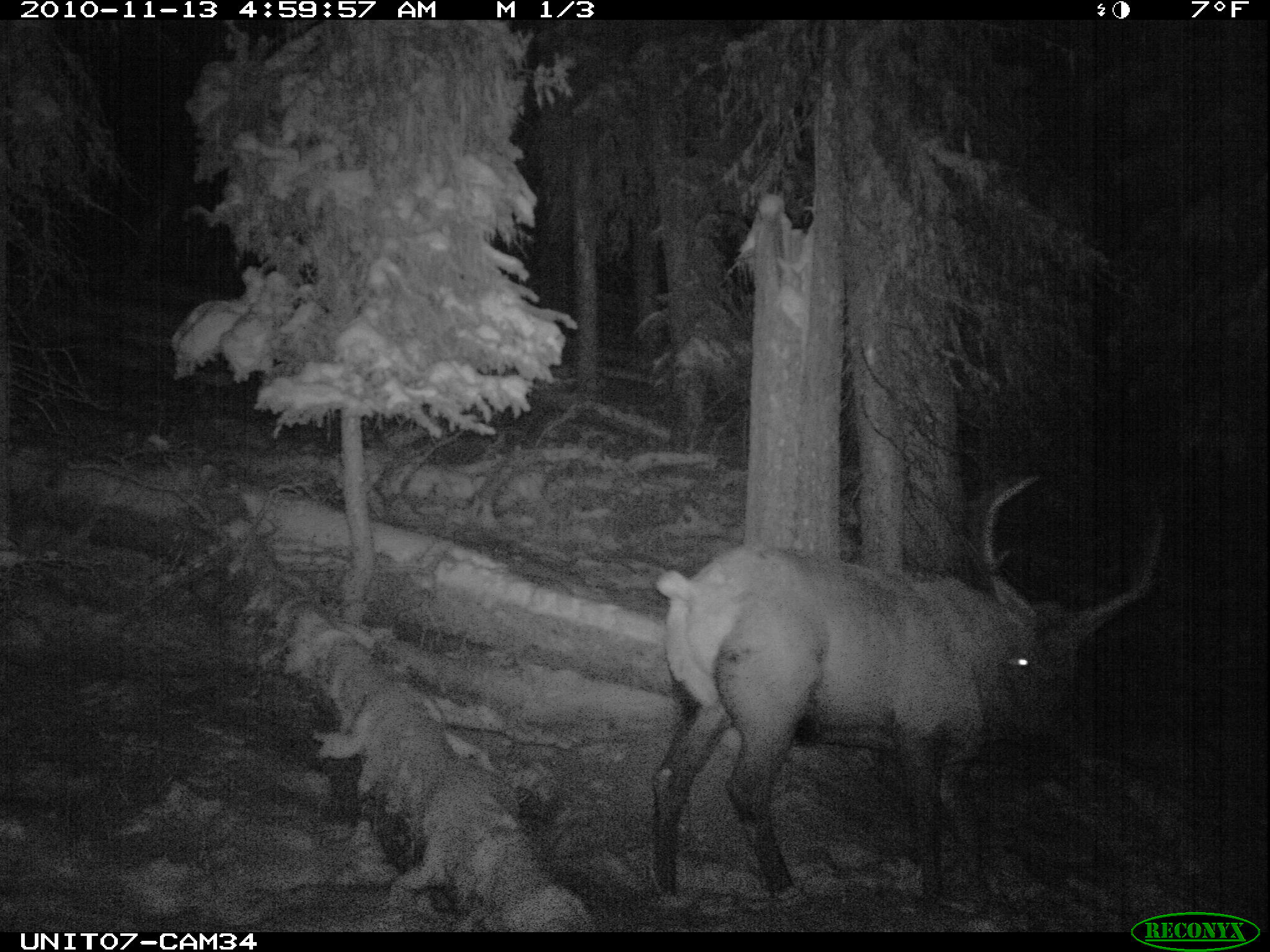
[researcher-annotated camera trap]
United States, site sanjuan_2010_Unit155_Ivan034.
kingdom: Animalia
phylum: Chordata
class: Mammalia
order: Artiodactyla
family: Cervidae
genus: Cervus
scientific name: Cervus elaphus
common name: red deer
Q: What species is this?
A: Cervus elaphus (red deer).